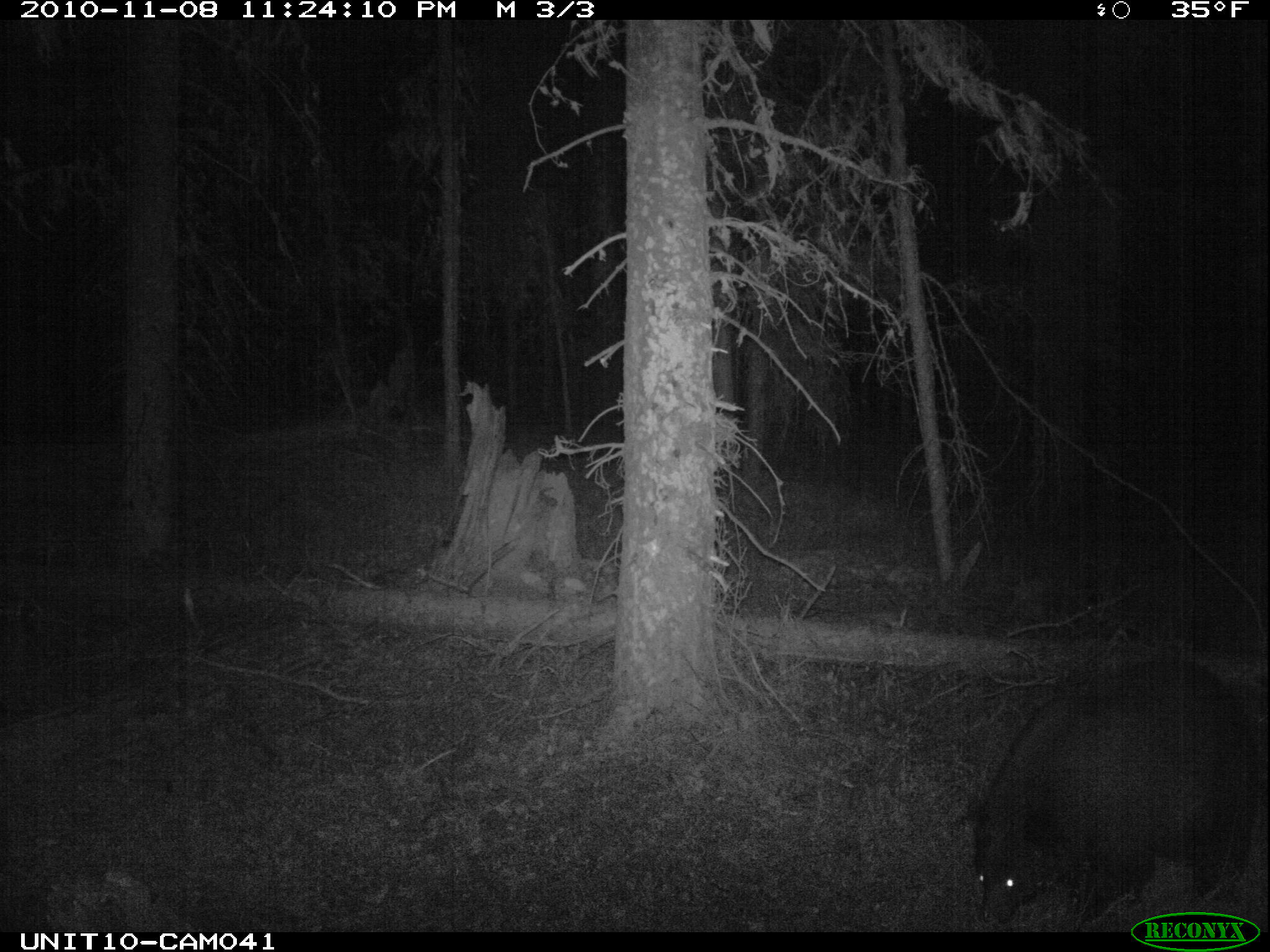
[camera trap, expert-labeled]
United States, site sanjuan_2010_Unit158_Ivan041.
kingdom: Animalia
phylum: Chordata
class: Mammalia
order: Carnivora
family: Ursidae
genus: Ursus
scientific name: Ursus americanus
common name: american black bear